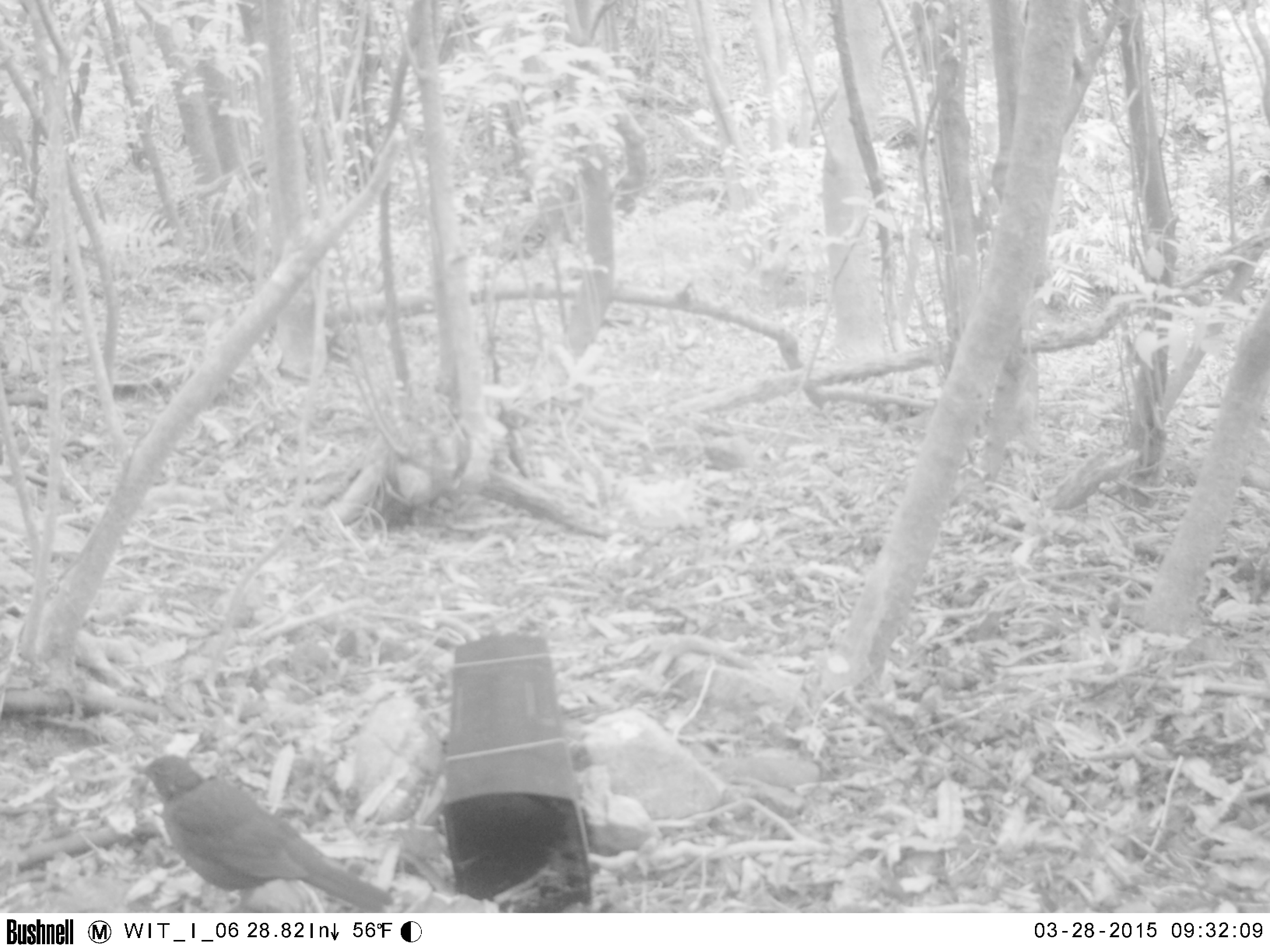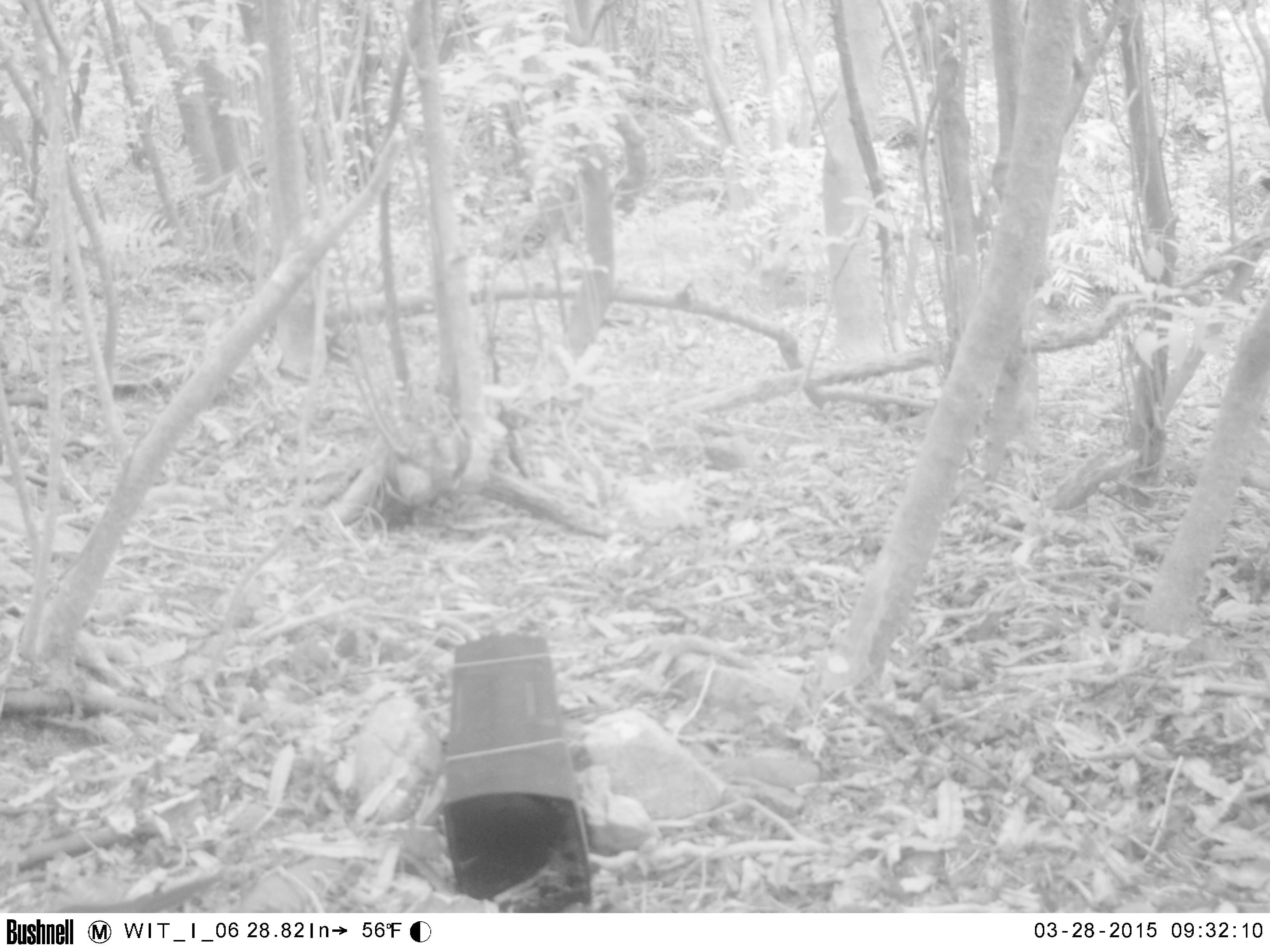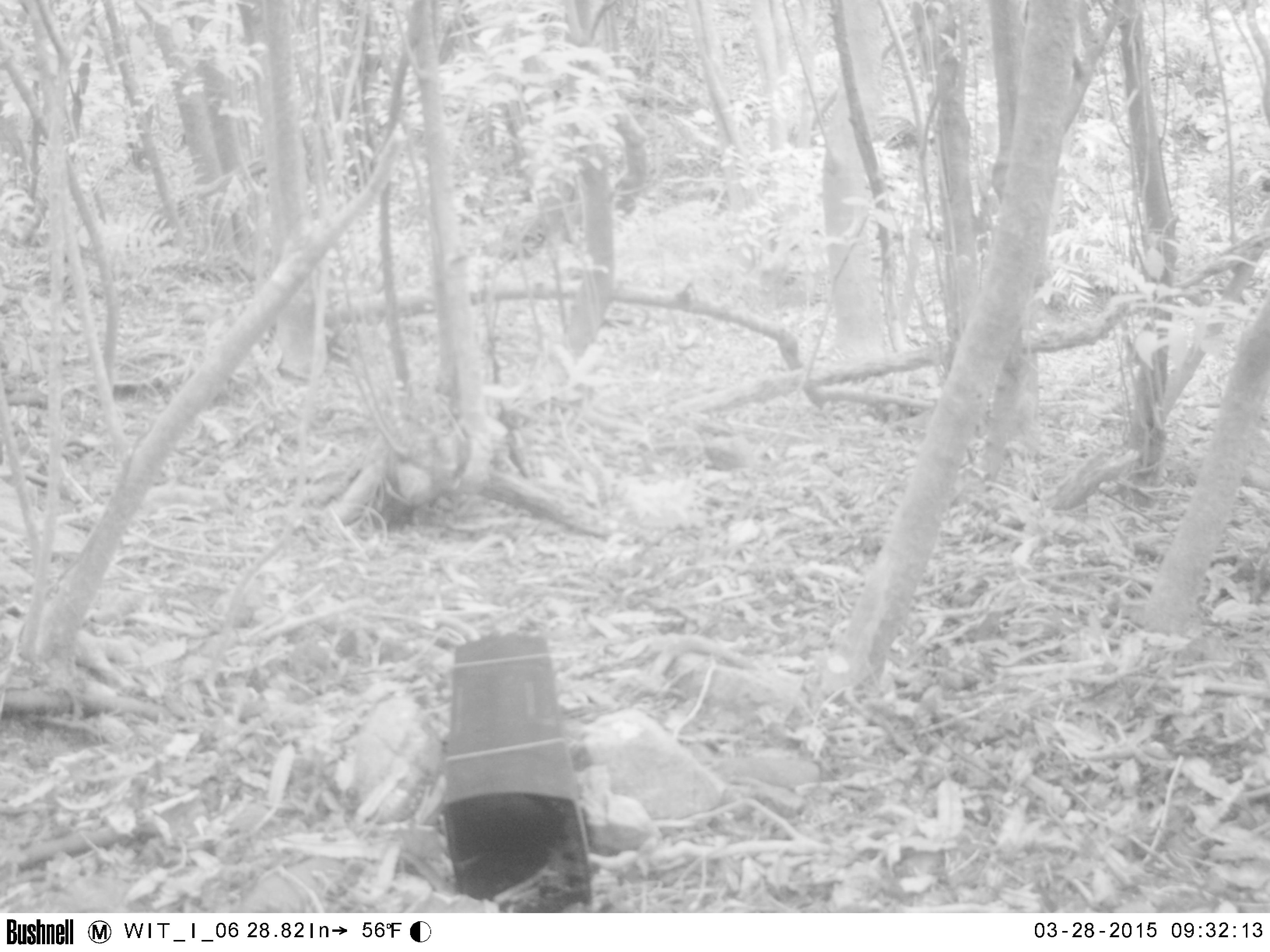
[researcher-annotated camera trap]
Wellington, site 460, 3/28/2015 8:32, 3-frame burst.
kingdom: Animalia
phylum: Chordata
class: Aves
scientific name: Aves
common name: bird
Bird (Aves).